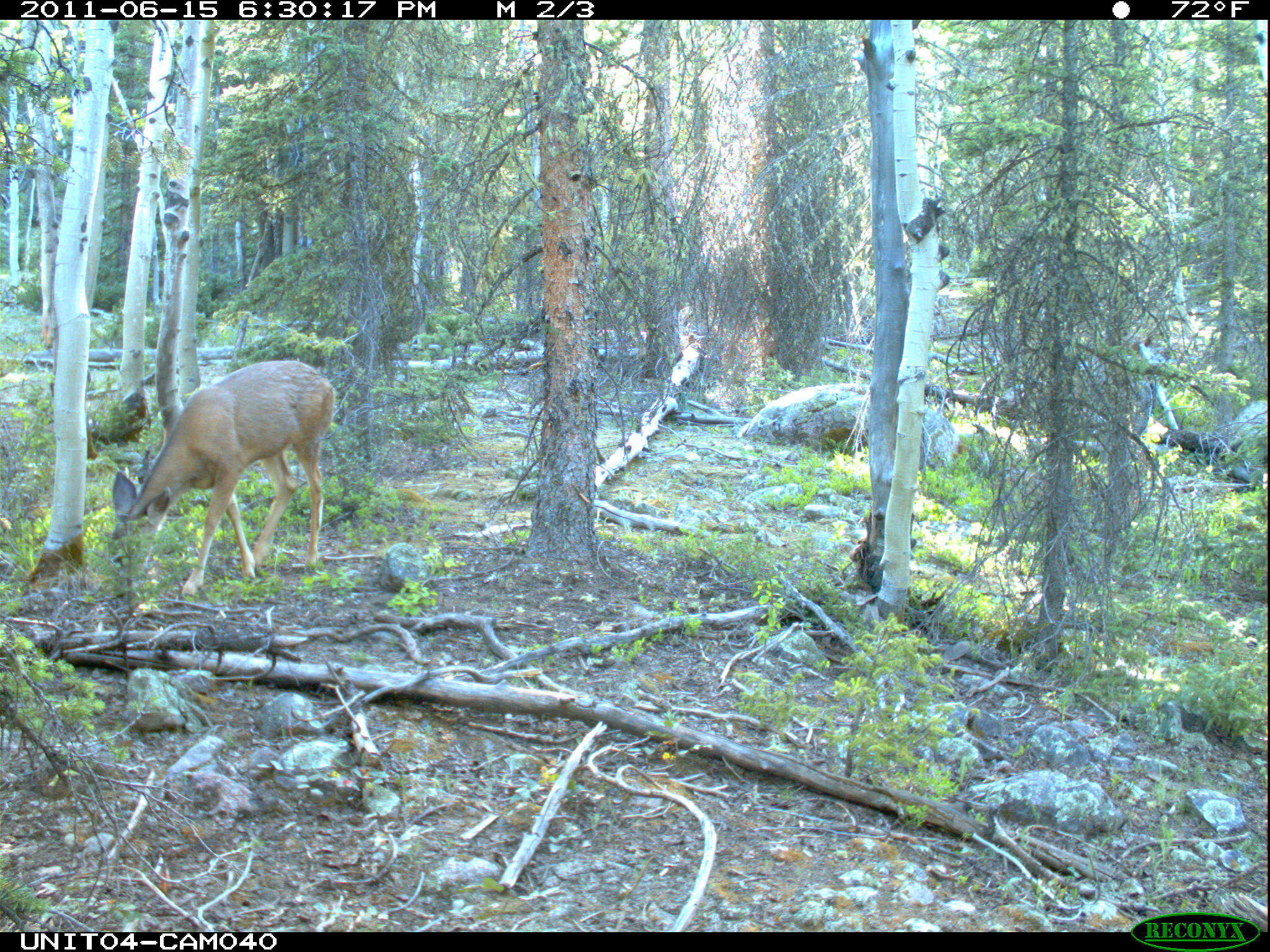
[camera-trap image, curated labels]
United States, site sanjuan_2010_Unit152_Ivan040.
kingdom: Animalia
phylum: Chordata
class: Mammalia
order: Artiodactyla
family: Cervidae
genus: Odocoileus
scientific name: Odocoileus hemionus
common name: mule deer